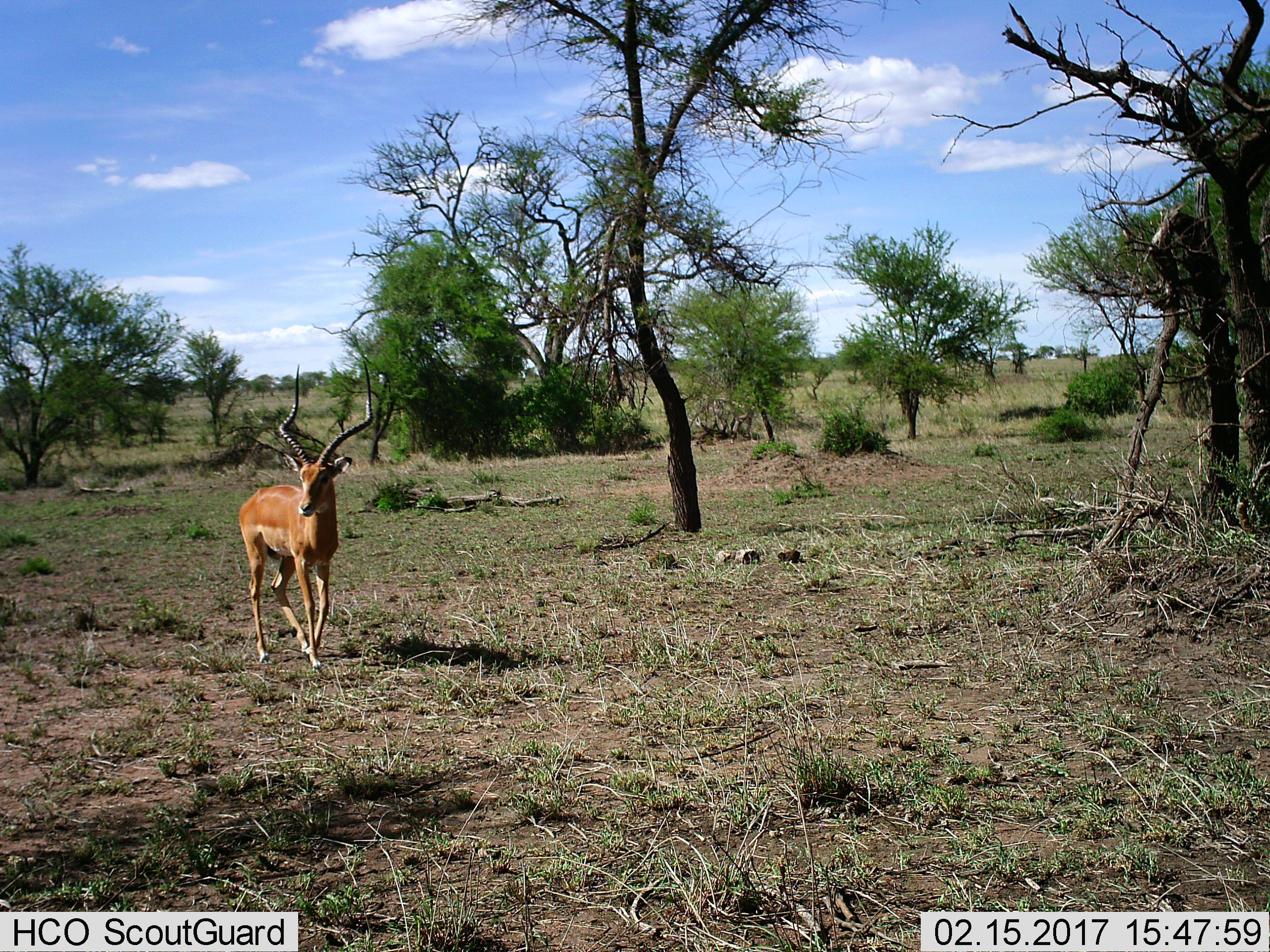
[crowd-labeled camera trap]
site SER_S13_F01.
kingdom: Animalia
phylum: Chordata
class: Mammalia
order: Artiodactyla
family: Bovidae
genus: Aepyceros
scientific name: Aepyceros melampus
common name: impala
Impala (Aepyceros melampus), count 1. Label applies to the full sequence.